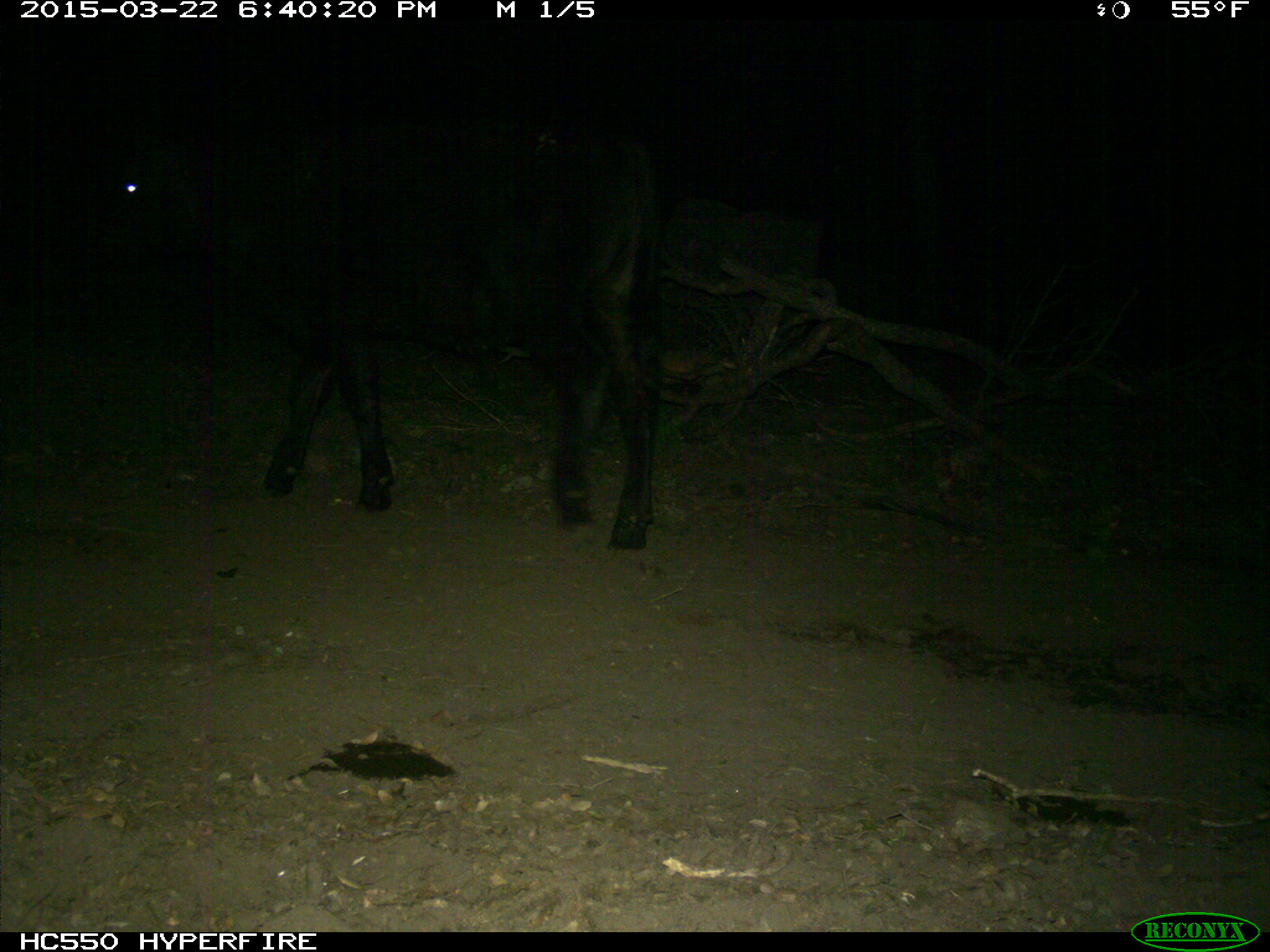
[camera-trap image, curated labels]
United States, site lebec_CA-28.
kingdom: Animalia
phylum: Chordata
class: Mammalia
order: Artiodactyla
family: Bovidae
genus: Bos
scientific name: Bos taurus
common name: domestic cow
Bos taurus (domestic cow).